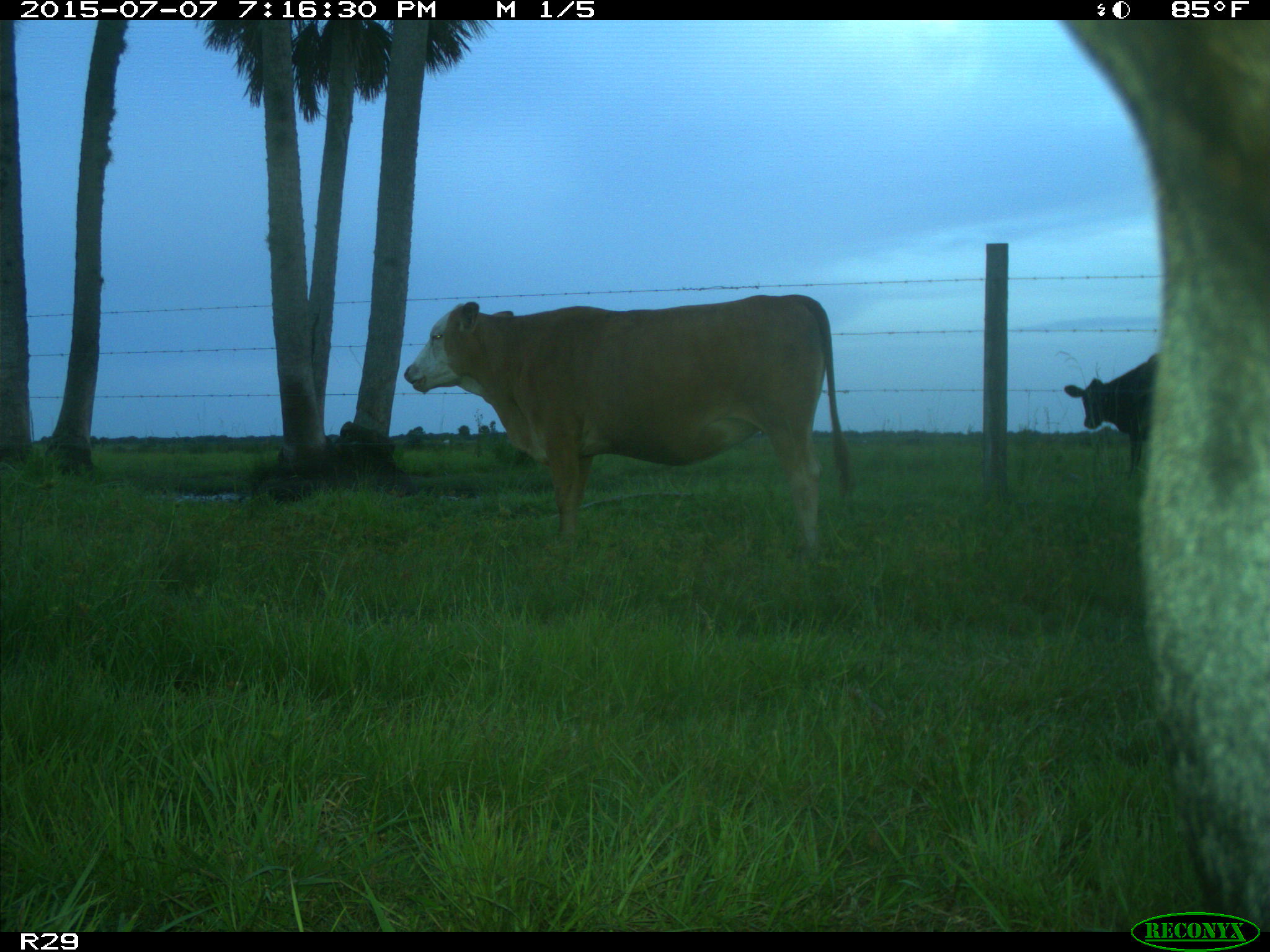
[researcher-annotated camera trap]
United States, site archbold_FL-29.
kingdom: Animalia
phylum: Chordata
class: Mammalia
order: Artiodactyla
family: Bovidae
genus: Bos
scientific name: Bos taurus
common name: domestic cow